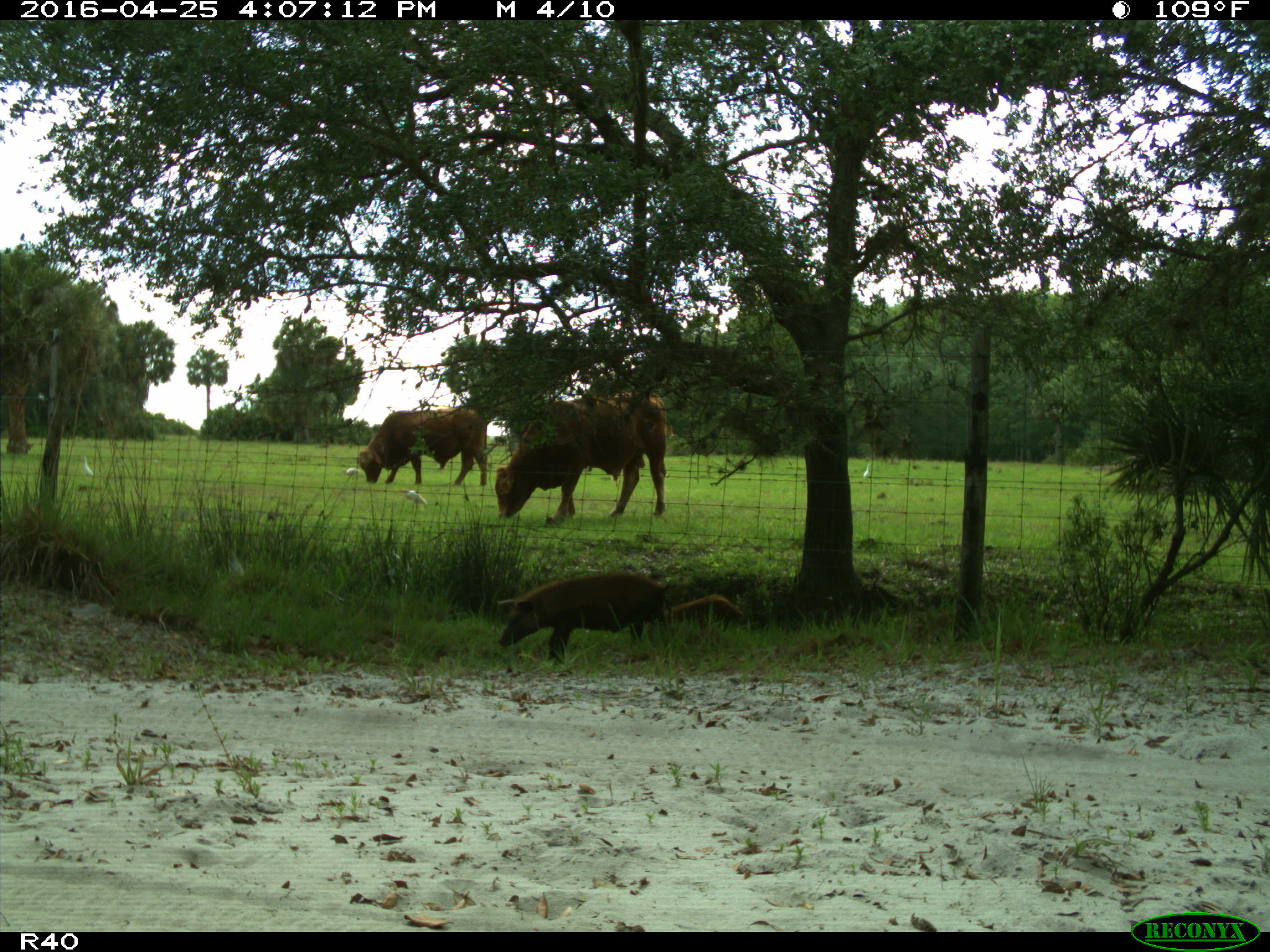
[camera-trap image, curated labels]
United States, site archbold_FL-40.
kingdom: Animalia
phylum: Chordata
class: Mammalia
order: Artiodactyla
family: Suidae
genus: Sus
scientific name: Sus scrofa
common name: wild boar